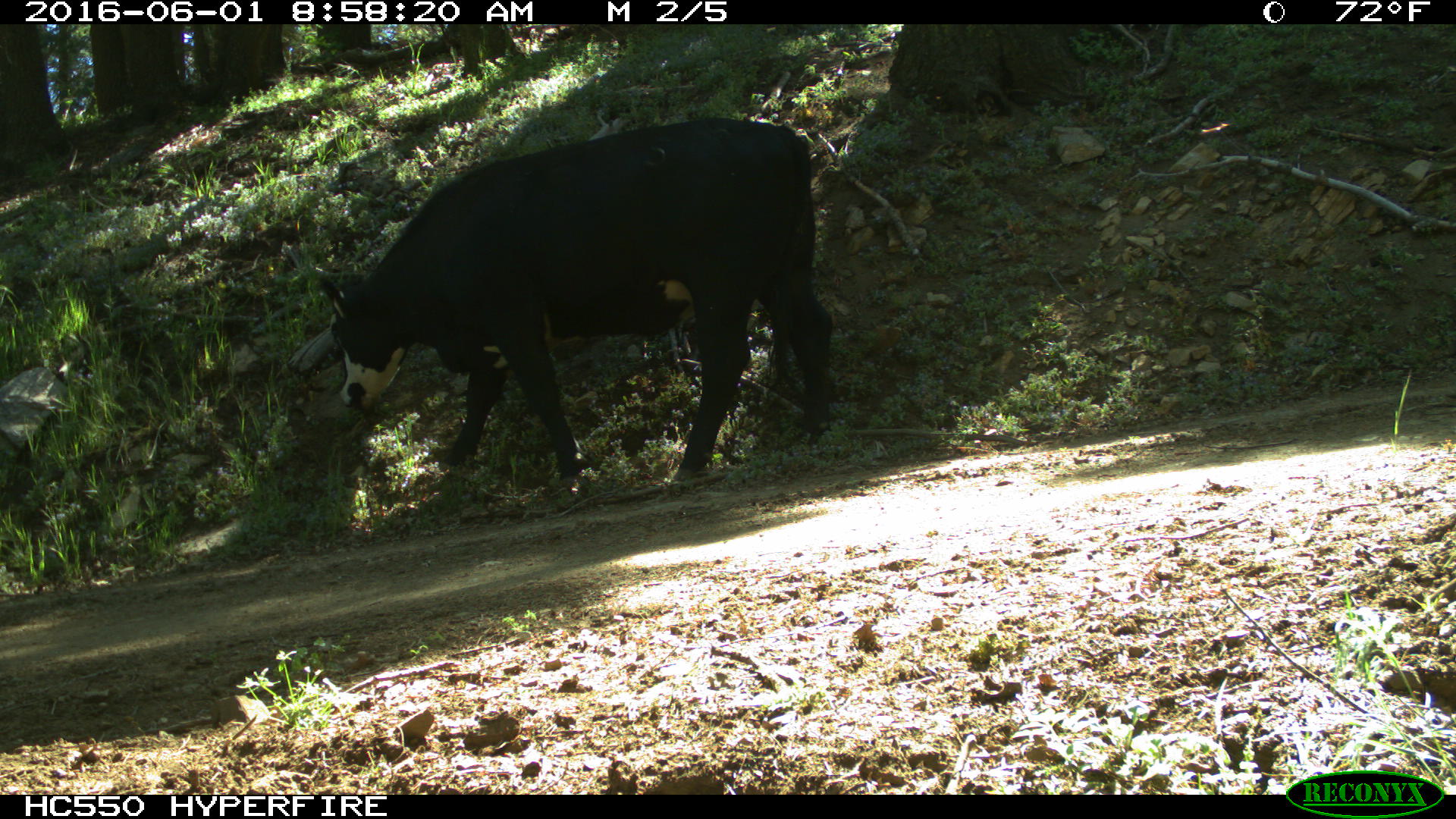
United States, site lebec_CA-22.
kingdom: Animalia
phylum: Chordata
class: Mammalia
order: Artiodactyla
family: Bovidae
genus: Bos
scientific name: Bos taurus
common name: domestic cow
Bos taurus (domestic cow).